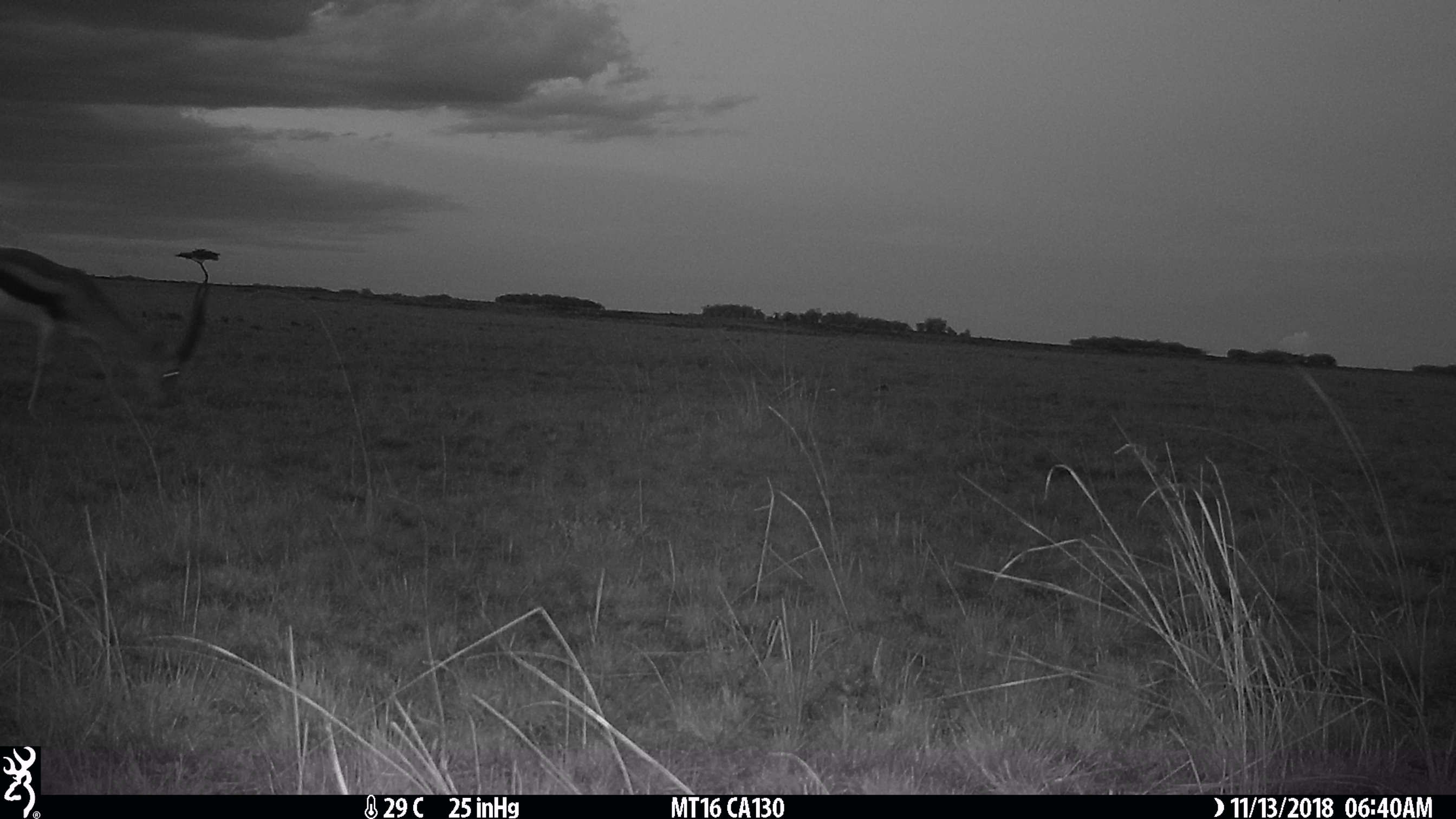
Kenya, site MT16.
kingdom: Animalia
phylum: Chordata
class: Mammalia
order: Artiodactyla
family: Bovidae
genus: Eudorcas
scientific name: Eudorcas thomsonii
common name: thomon's gazelle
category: gazelle thomsons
Gazelle thomsons (thomon's gazelle) (Eudorcas thomsonii).